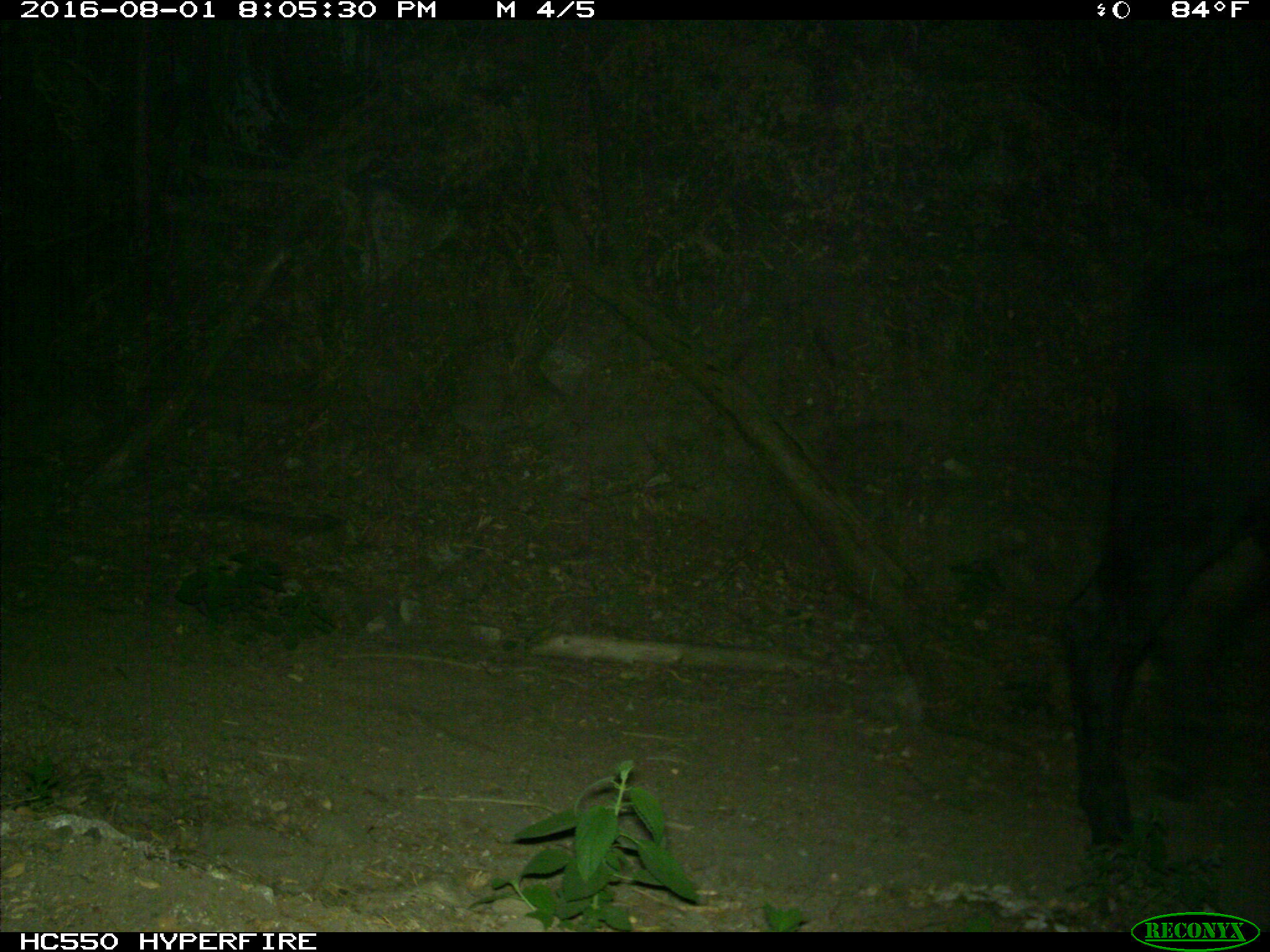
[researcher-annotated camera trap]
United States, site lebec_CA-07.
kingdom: Animalia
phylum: Chordata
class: Mammalia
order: Artiodactyla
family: Bovidae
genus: Bos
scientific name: Bos taurus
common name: domestic cow